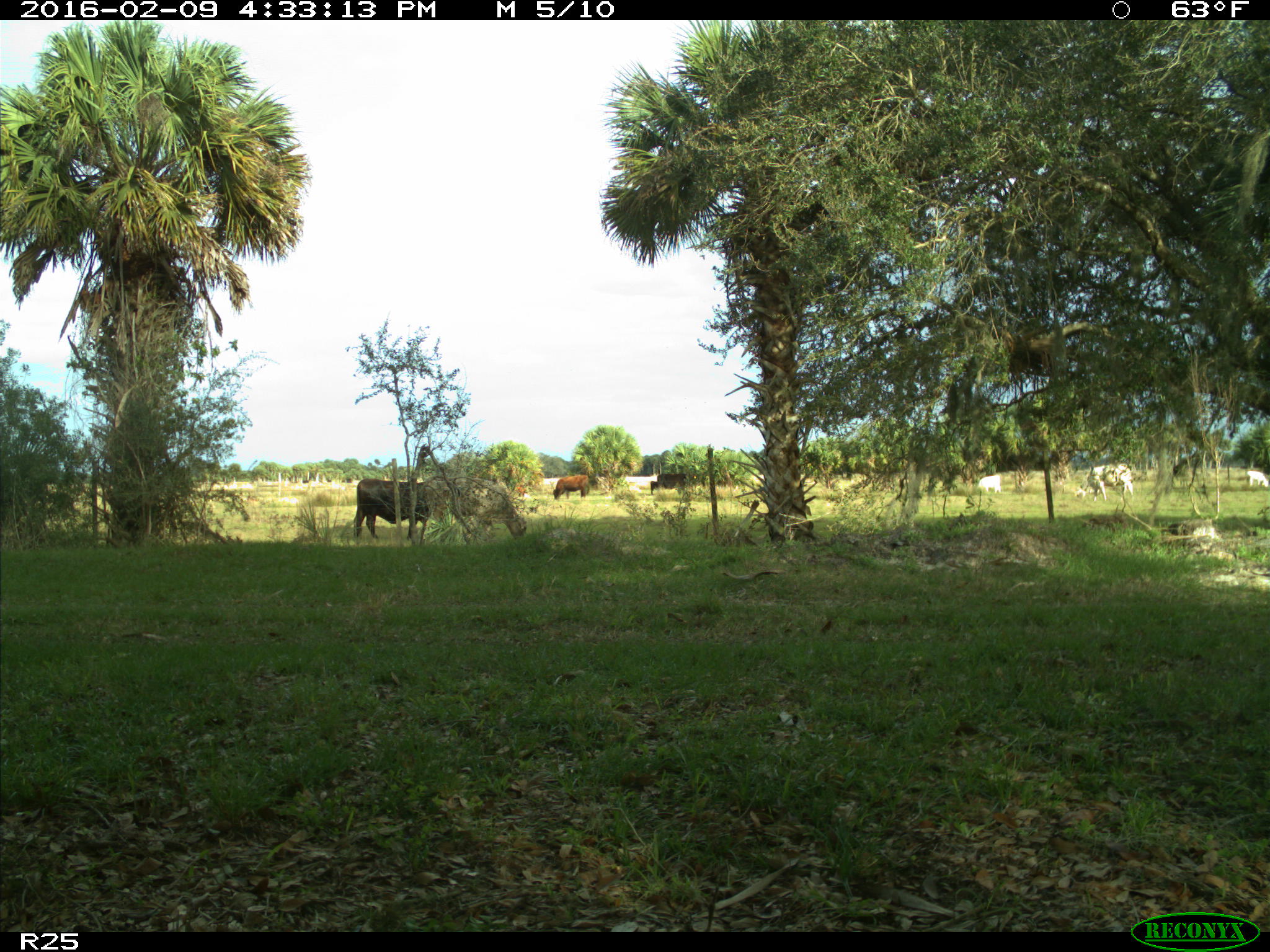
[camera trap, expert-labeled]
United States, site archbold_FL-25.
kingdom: Animalia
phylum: Chordata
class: Mammalia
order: Artiodactyla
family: Bovidae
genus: Bos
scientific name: Bos taurus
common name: domestic cow